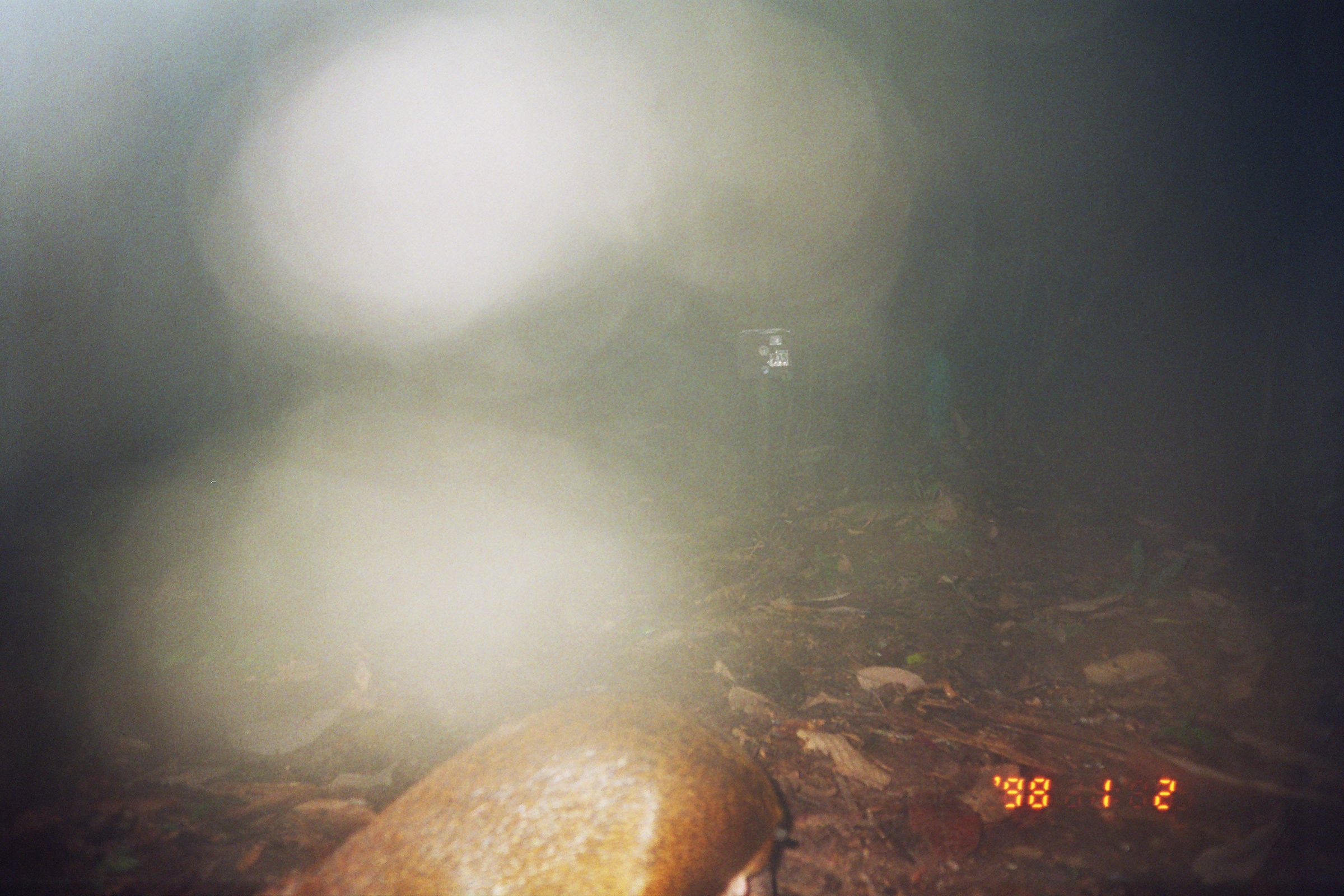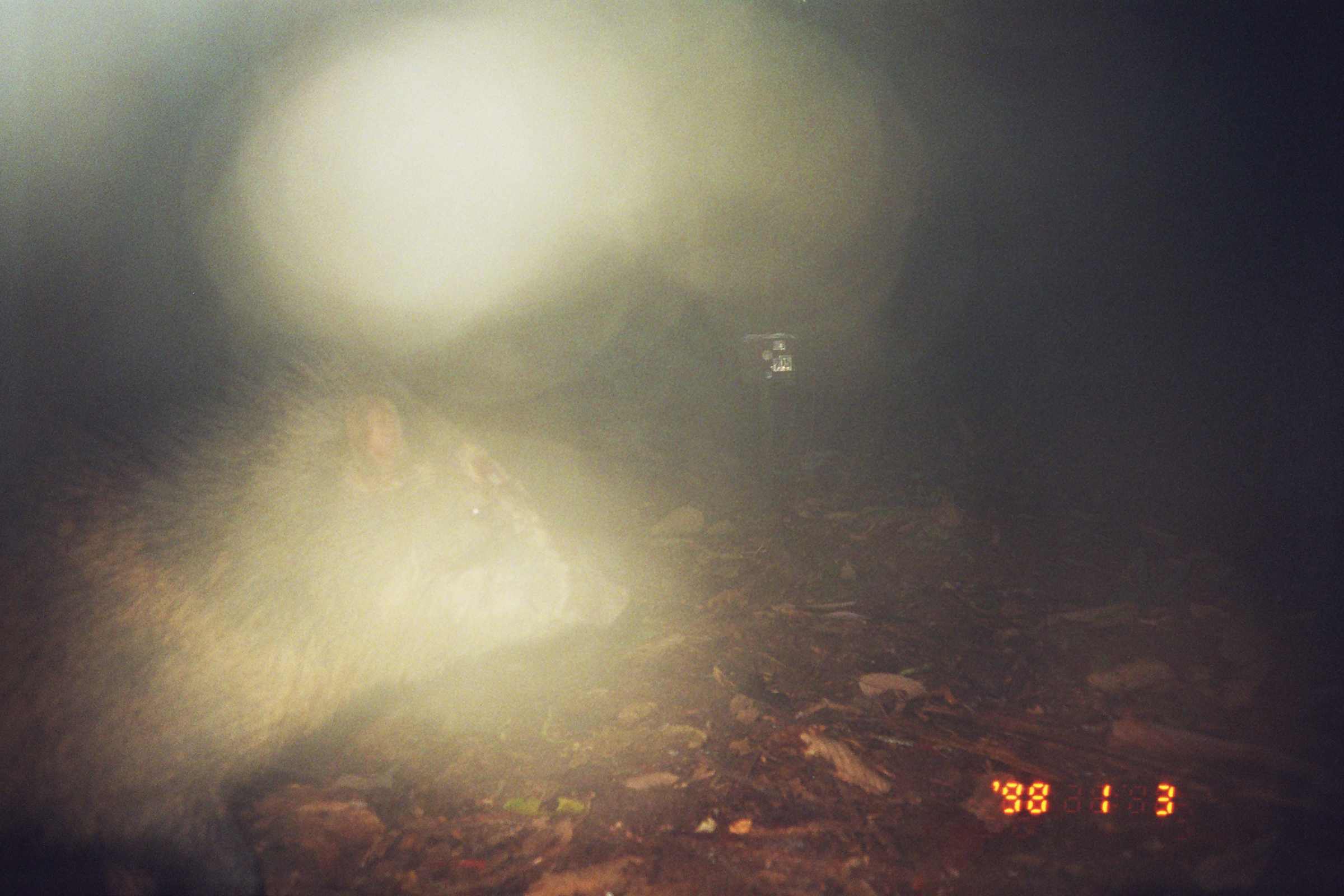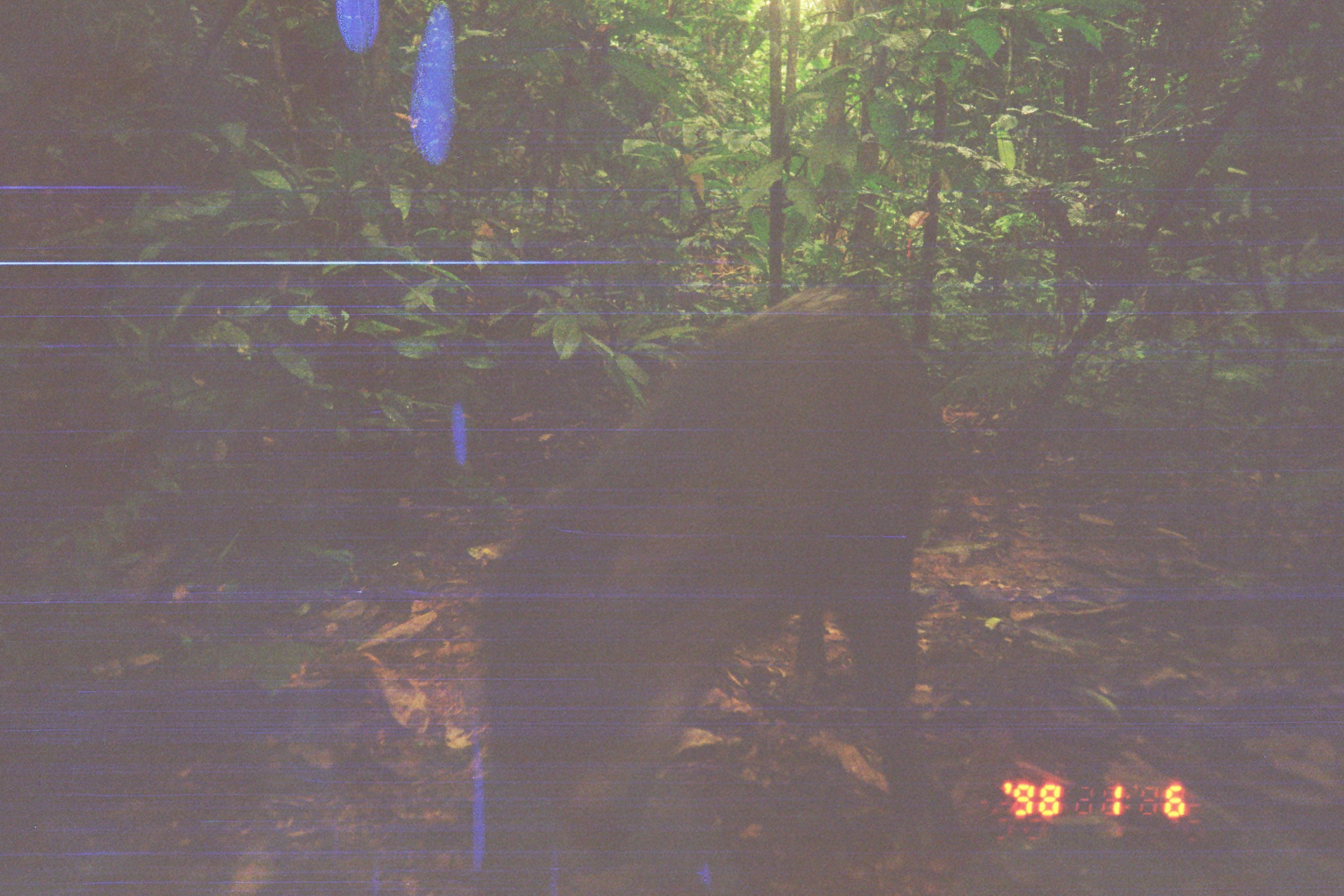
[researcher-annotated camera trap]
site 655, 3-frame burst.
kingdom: Animalia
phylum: Chordata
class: Mammalia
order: Rodentia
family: Dasyproctidae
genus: Dasyprocta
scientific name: Dasyprocta punctata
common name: central american agouti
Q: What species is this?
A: Dasyprocta punctata (central american agouti).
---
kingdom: Animalia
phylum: Chordata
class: Mammalia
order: Artiodactyla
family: Tayassuidae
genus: Tayassu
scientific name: Tayassu pecari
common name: white-lipped peccary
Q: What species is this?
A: Tayassu pecari (white-lipped peccary).